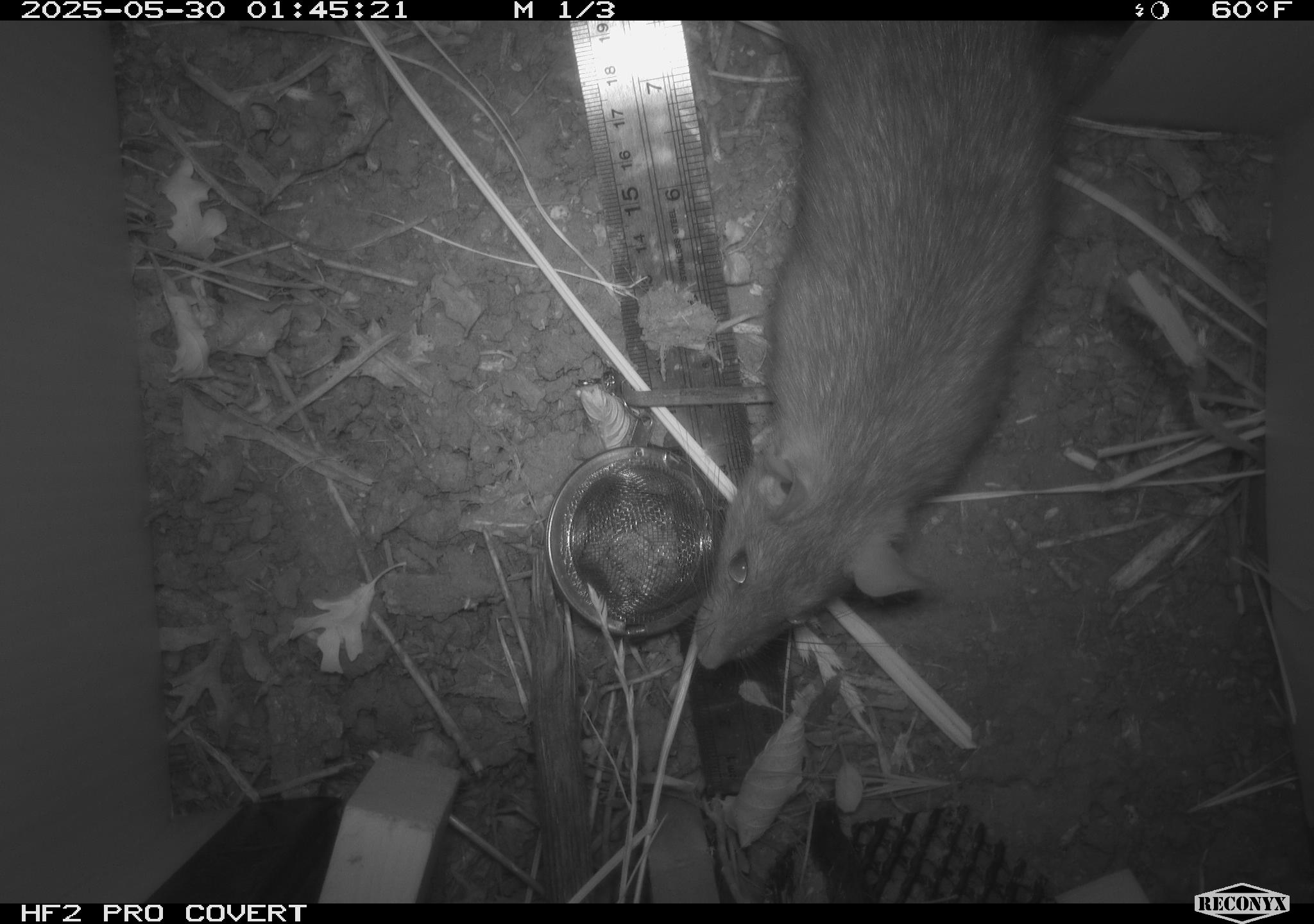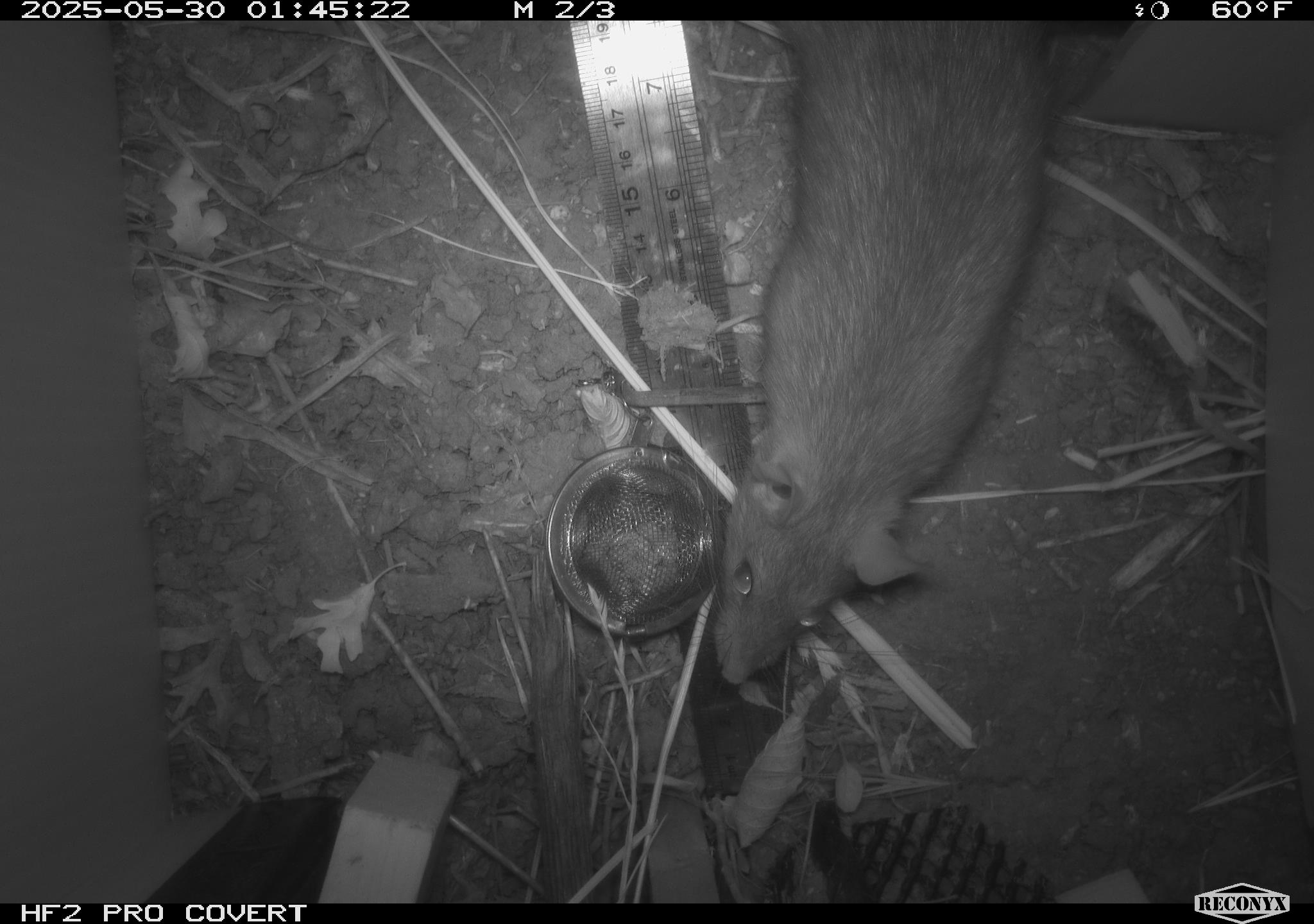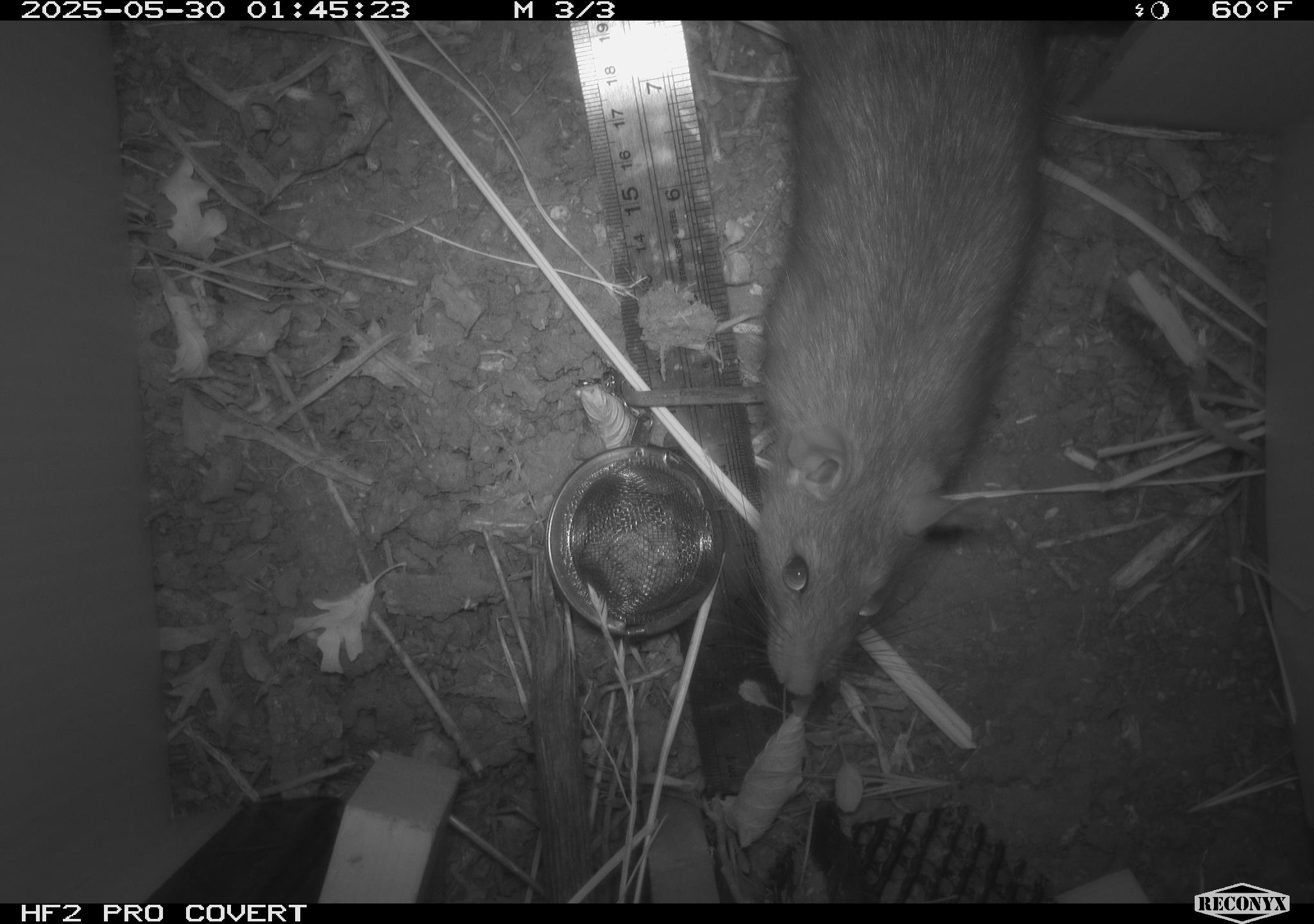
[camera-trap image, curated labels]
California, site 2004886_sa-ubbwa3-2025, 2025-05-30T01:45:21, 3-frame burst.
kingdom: Animalia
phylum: Chordata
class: Mammalia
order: Rodentia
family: Muridae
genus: Rattus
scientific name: Rattus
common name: rat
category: rattus species